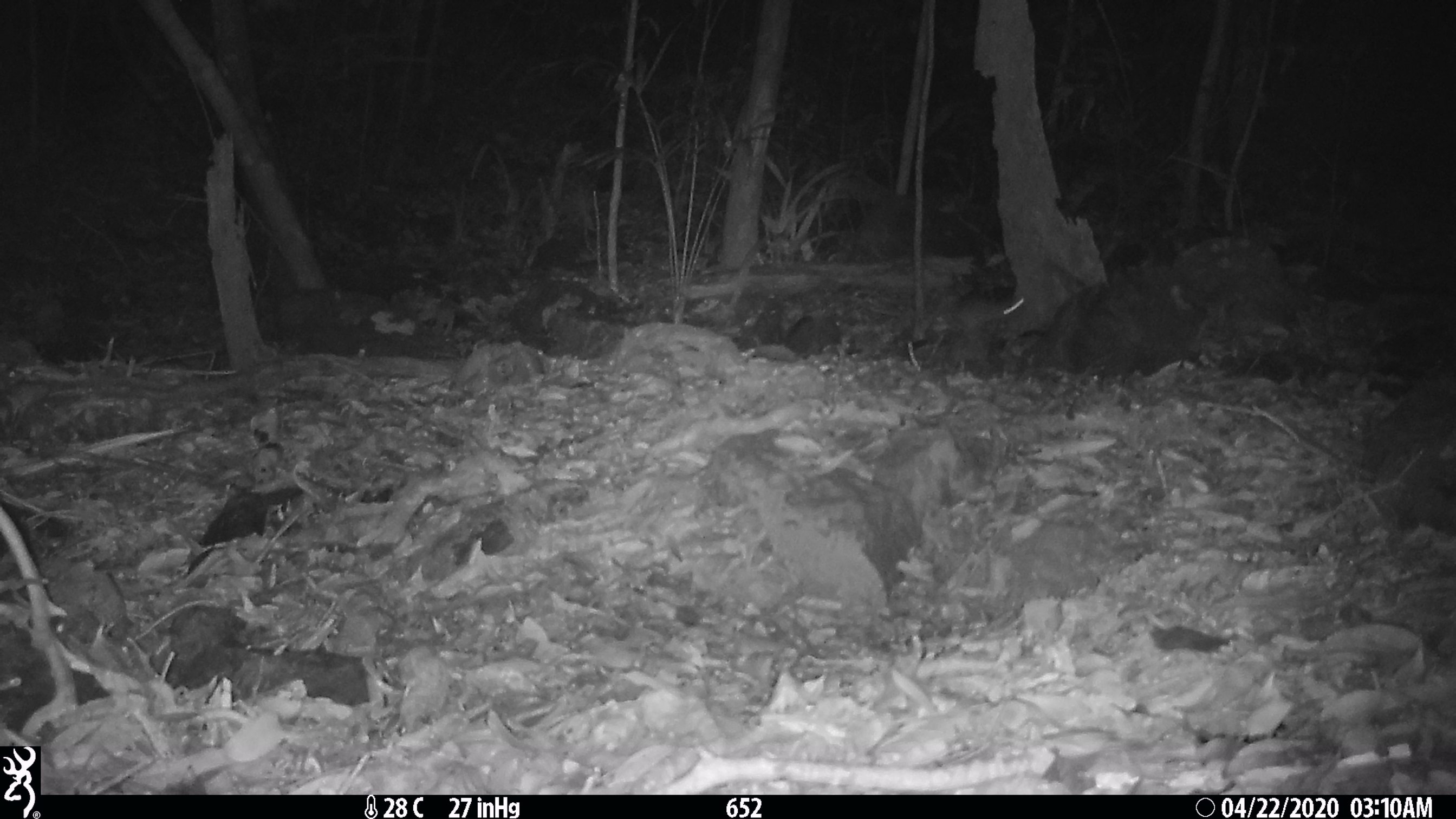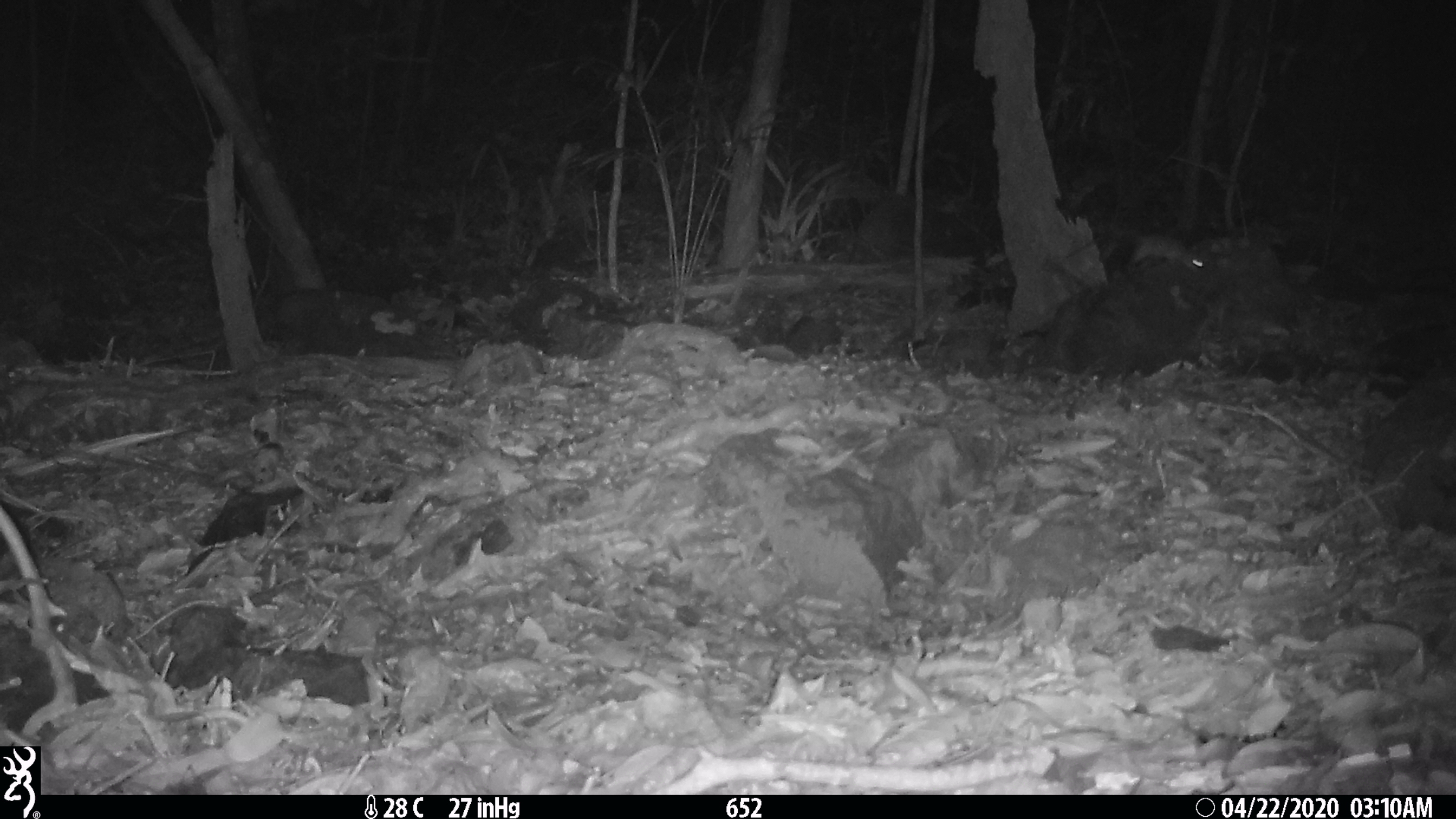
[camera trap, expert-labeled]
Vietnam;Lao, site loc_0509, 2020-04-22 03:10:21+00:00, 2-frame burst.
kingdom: Animalia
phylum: Chordata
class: Mammalia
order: Rodentia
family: Muridae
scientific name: Muridae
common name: old-world mice and rats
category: unidentified murid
Unidentified murid (old-world mice and rats) (Muridae). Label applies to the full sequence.